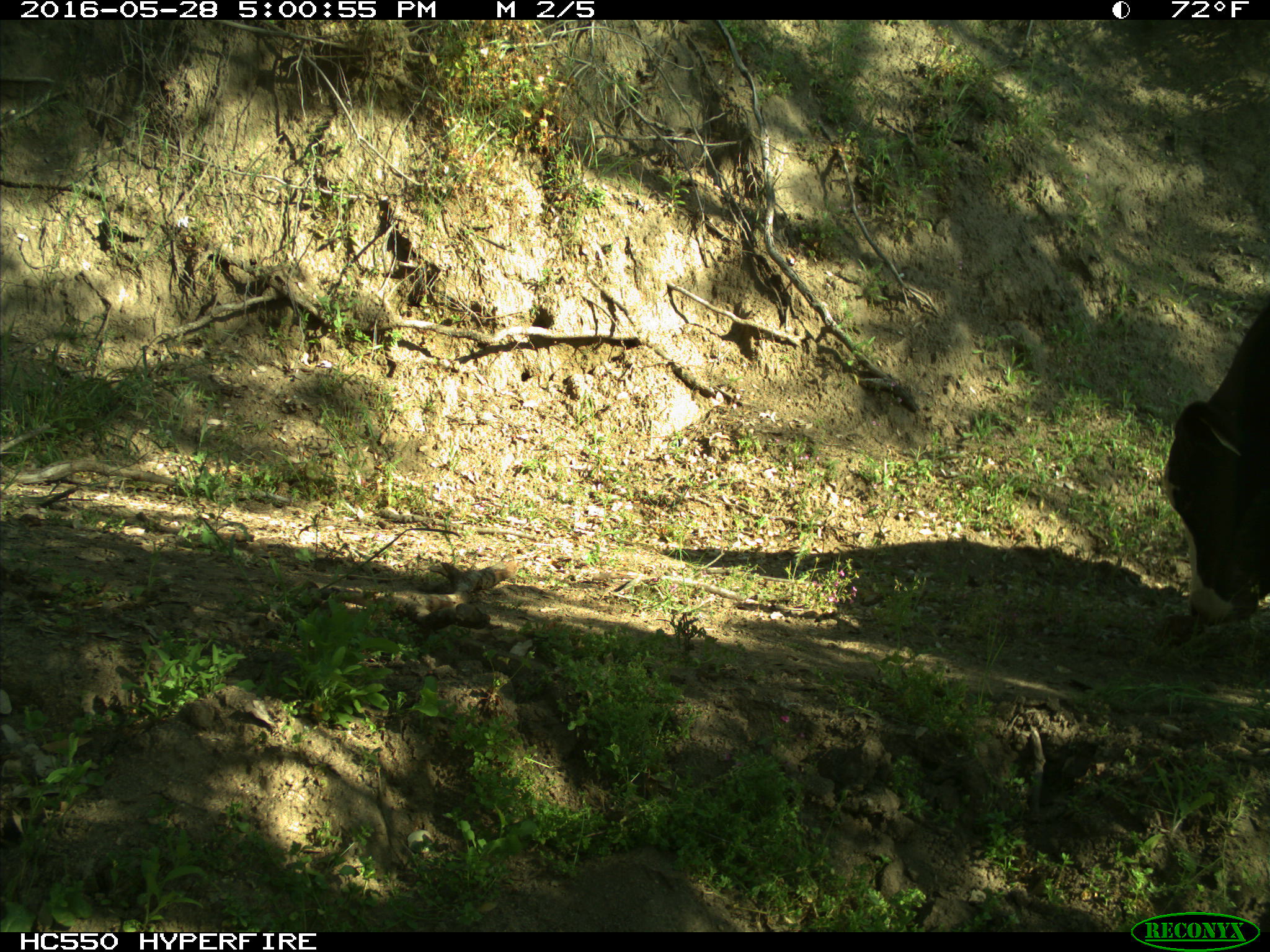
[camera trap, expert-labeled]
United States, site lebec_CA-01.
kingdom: Animalia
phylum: Chordata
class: Mammalia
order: Artiodactyla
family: Bovidae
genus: Bos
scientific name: Bos taurus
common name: domestic cow